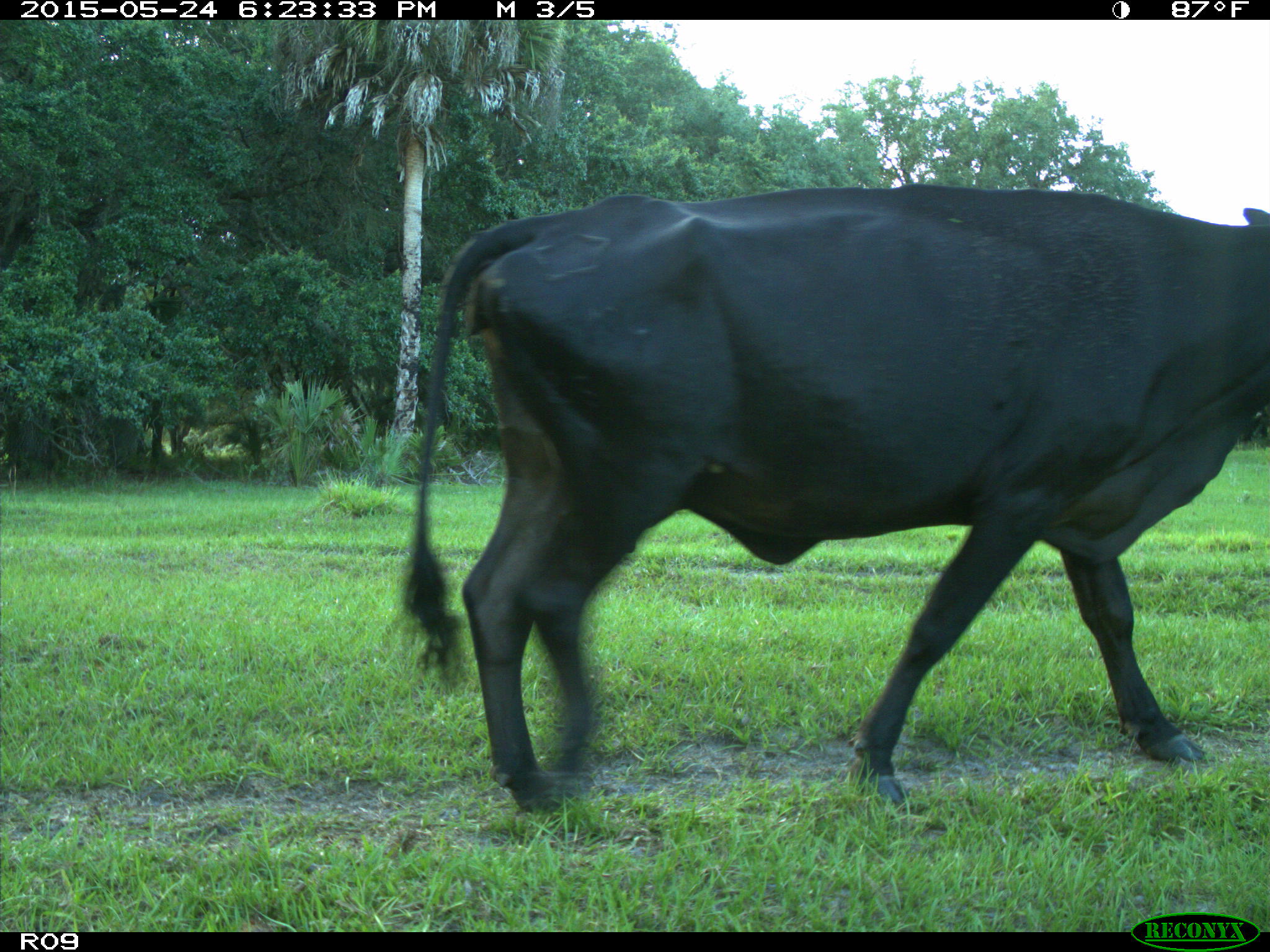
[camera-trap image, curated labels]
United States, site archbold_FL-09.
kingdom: Animalia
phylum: Chordata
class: Mammalia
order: Artiodactyla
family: Bovidae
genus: Bos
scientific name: Bos taurus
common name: domestic cow